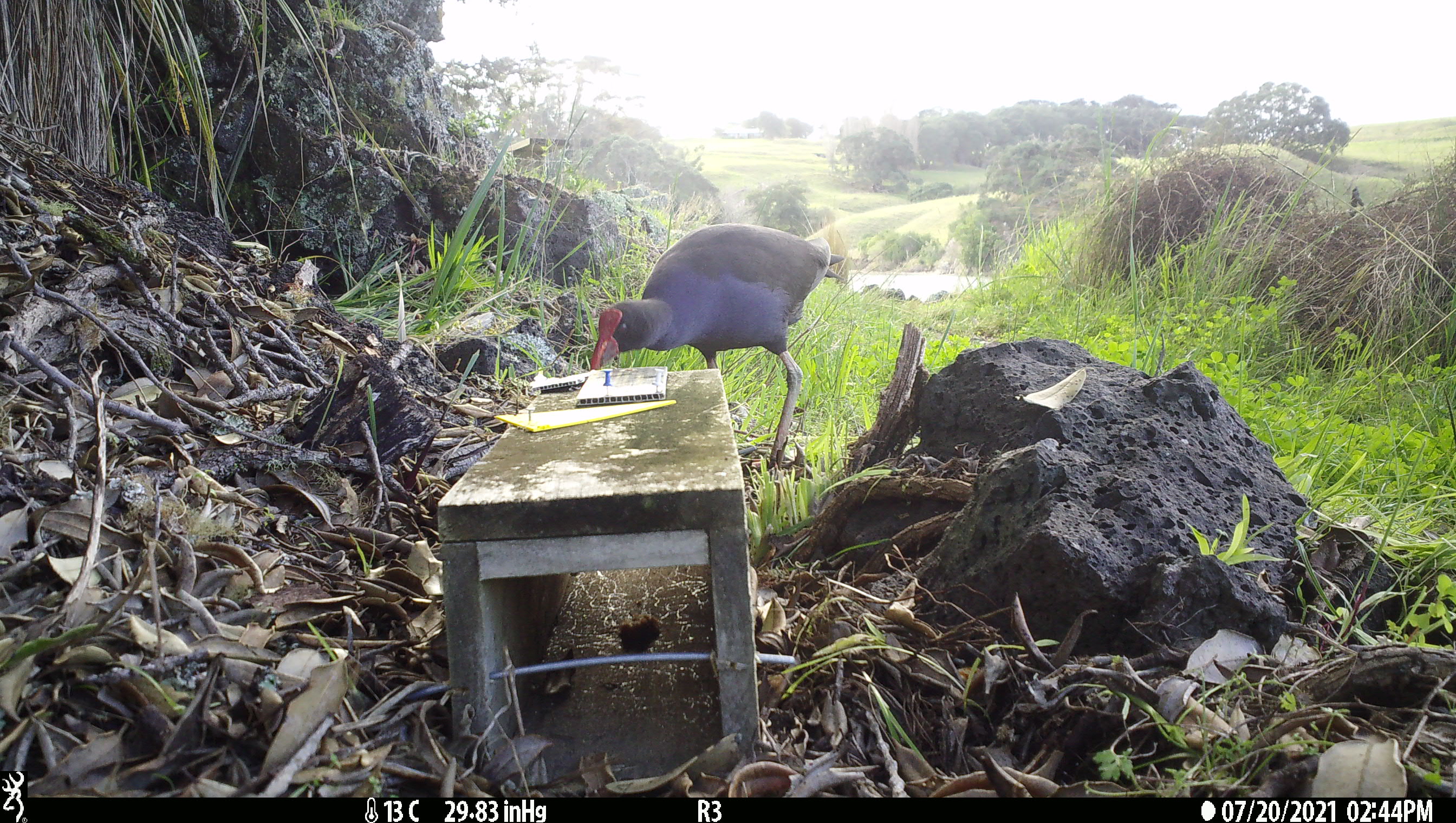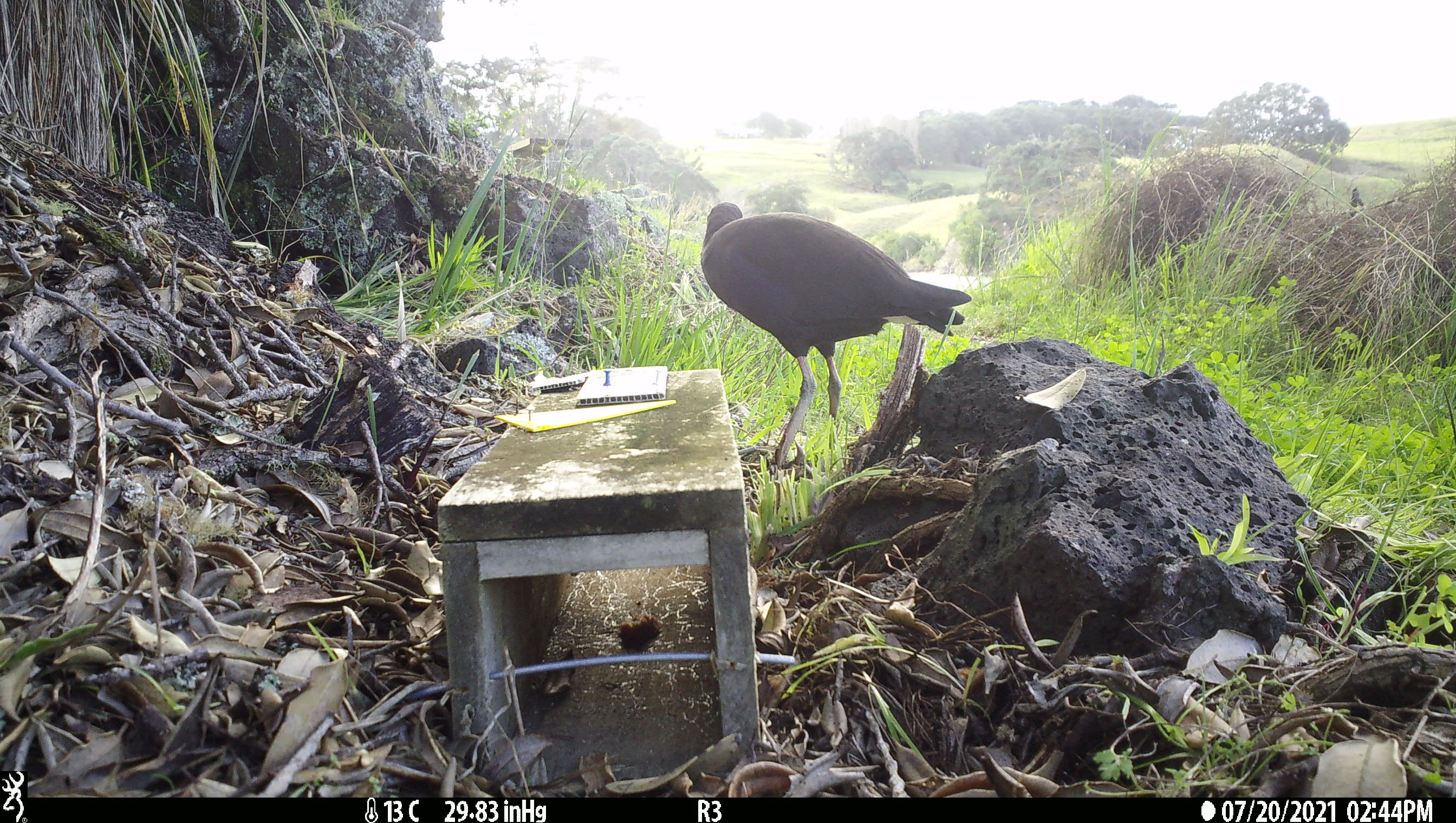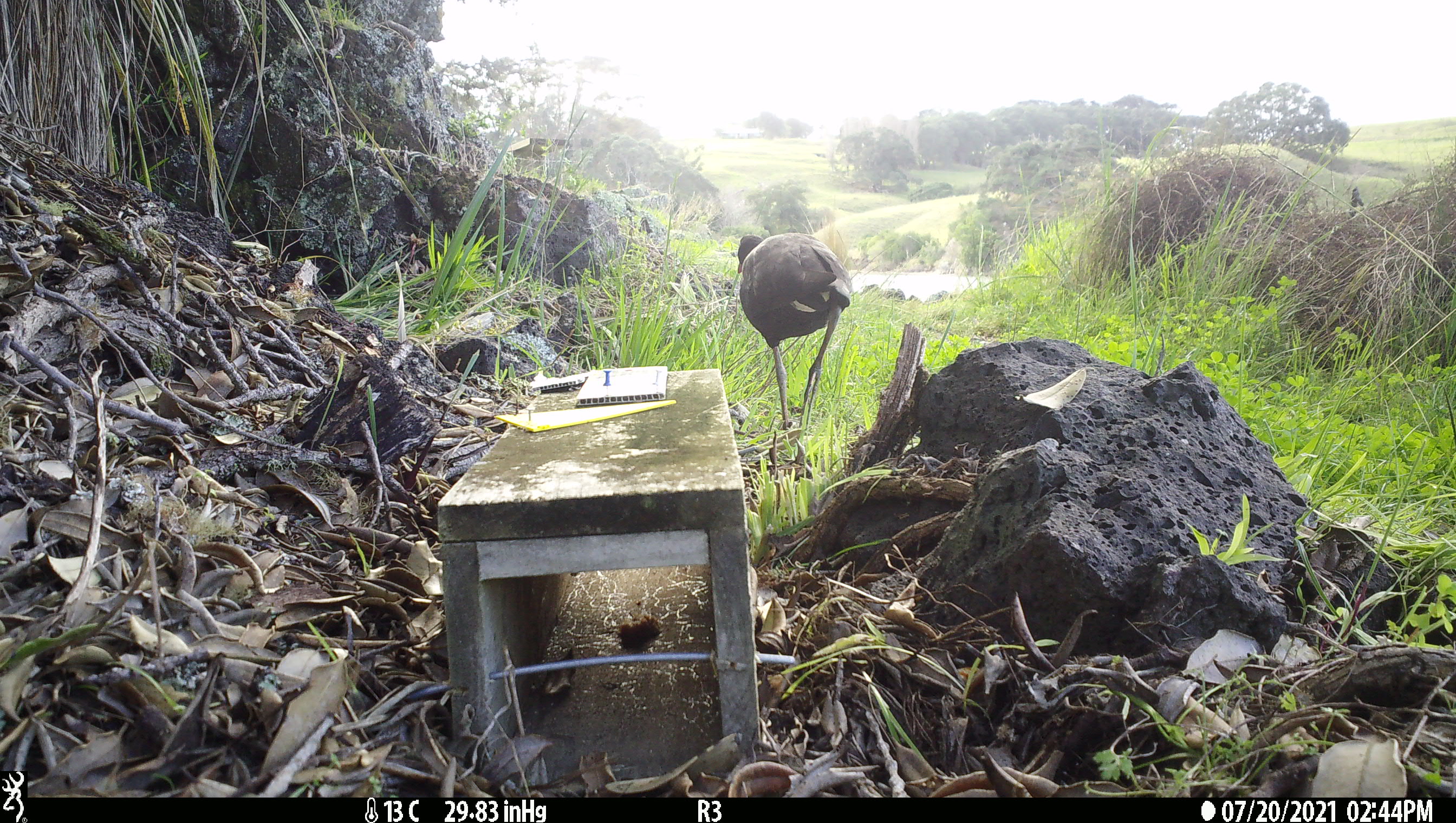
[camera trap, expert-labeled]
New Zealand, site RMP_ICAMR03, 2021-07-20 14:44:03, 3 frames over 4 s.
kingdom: Animalia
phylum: Chordata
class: Aves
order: Gruiformes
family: Rallidae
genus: Porphyrio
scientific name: Porphyrio melanotus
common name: australasian swamphen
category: pukeko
Pukeko (australasian swamphen) (Porphyrio melanotus).